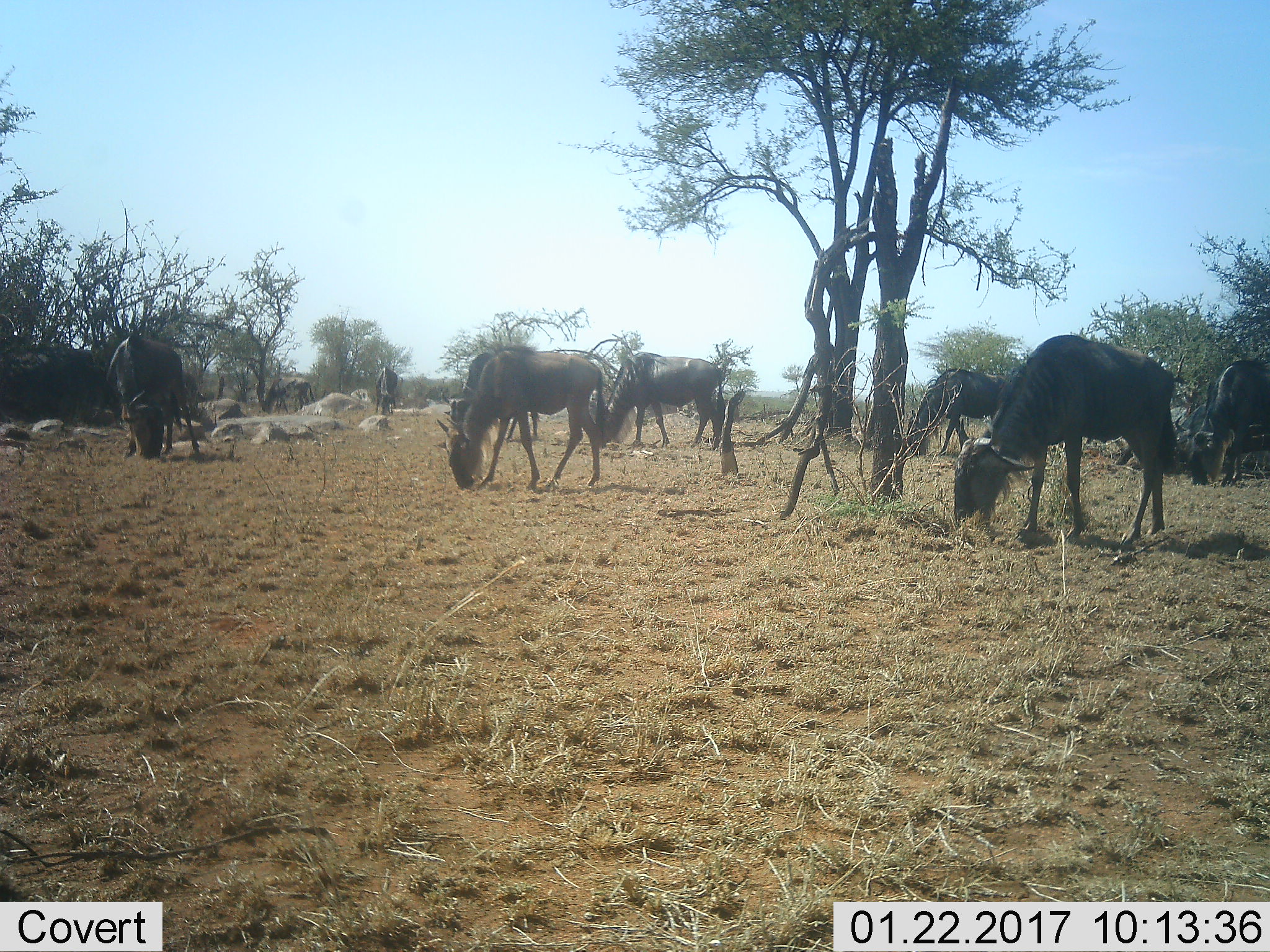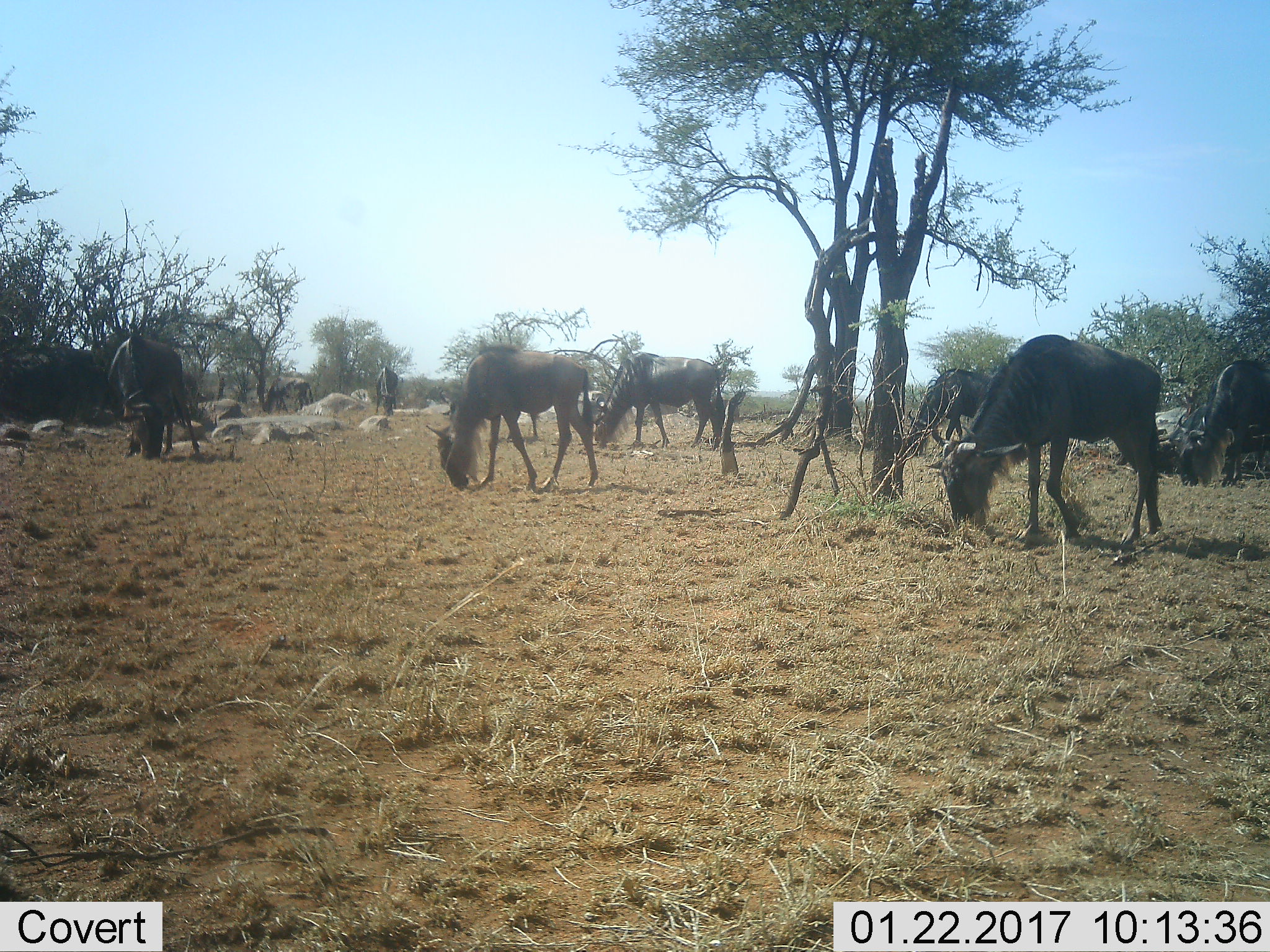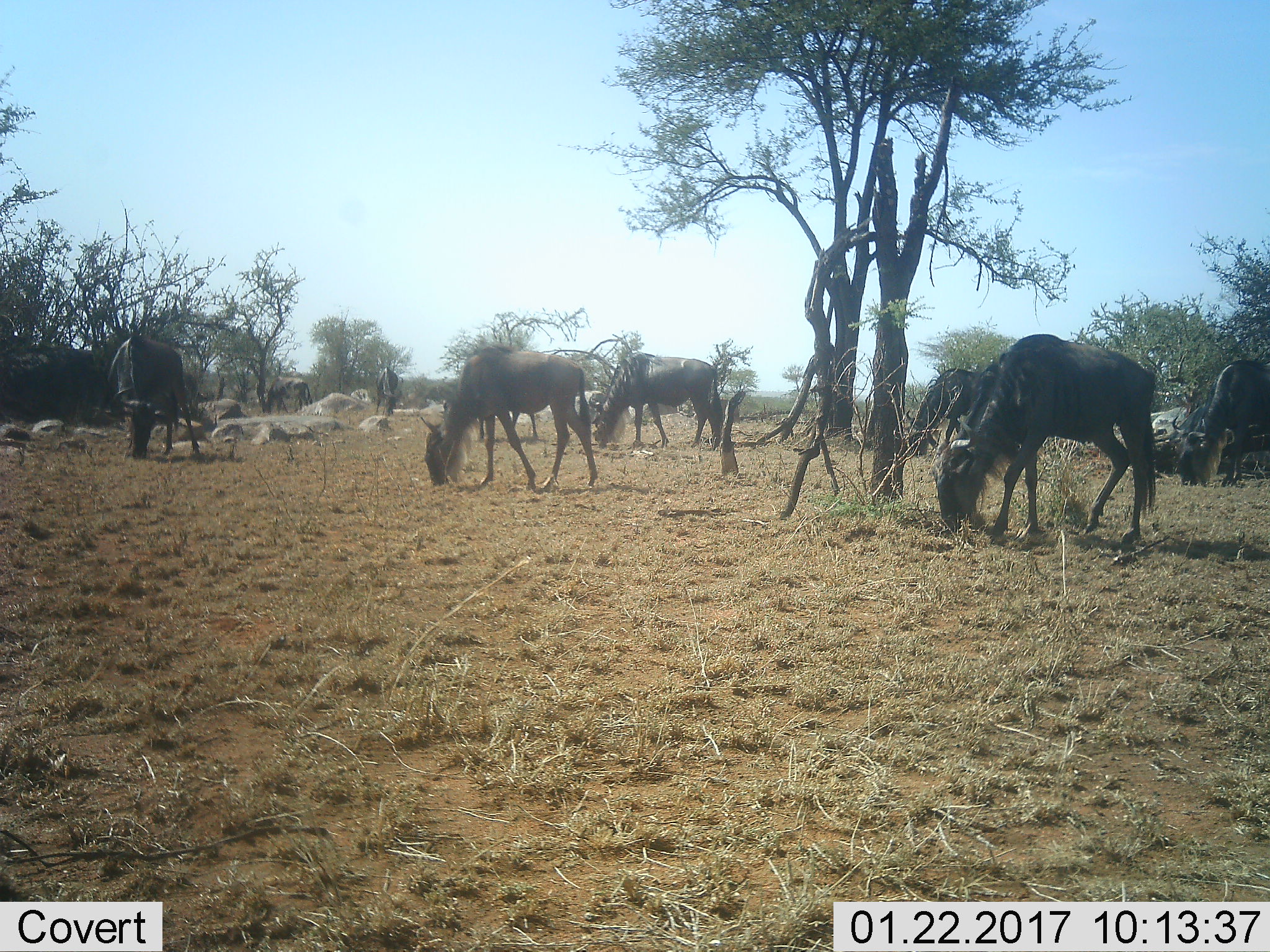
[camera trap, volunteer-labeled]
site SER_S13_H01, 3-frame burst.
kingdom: Animalia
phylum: Chordata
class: Mammalia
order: Artiodactyla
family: Bovidae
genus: Connochaetes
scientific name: Connochaetes taurinus taurinus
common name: blue wildebeest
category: wildebeestblue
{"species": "wildebeestblue (blue wildebeest) (Connochaetes taurinus taurinus)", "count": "8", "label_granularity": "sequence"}